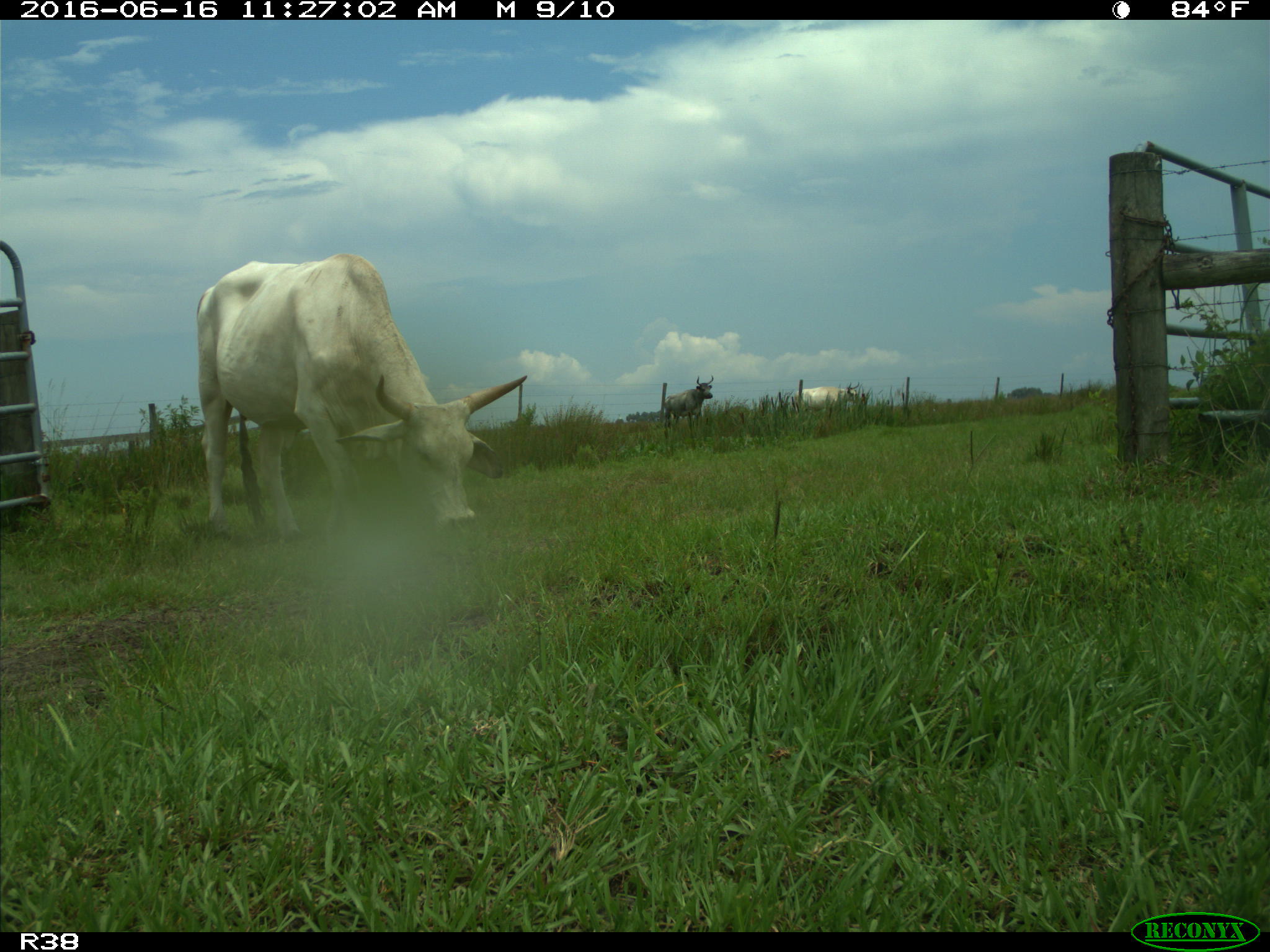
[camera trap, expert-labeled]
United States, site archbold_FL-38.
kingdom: Animalia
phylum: Chordata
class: Mammalia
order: Artiodactyla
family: Bovidae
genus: Bos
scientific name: Bos taurus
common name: domestic cow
Bos taurus (domestic cow).